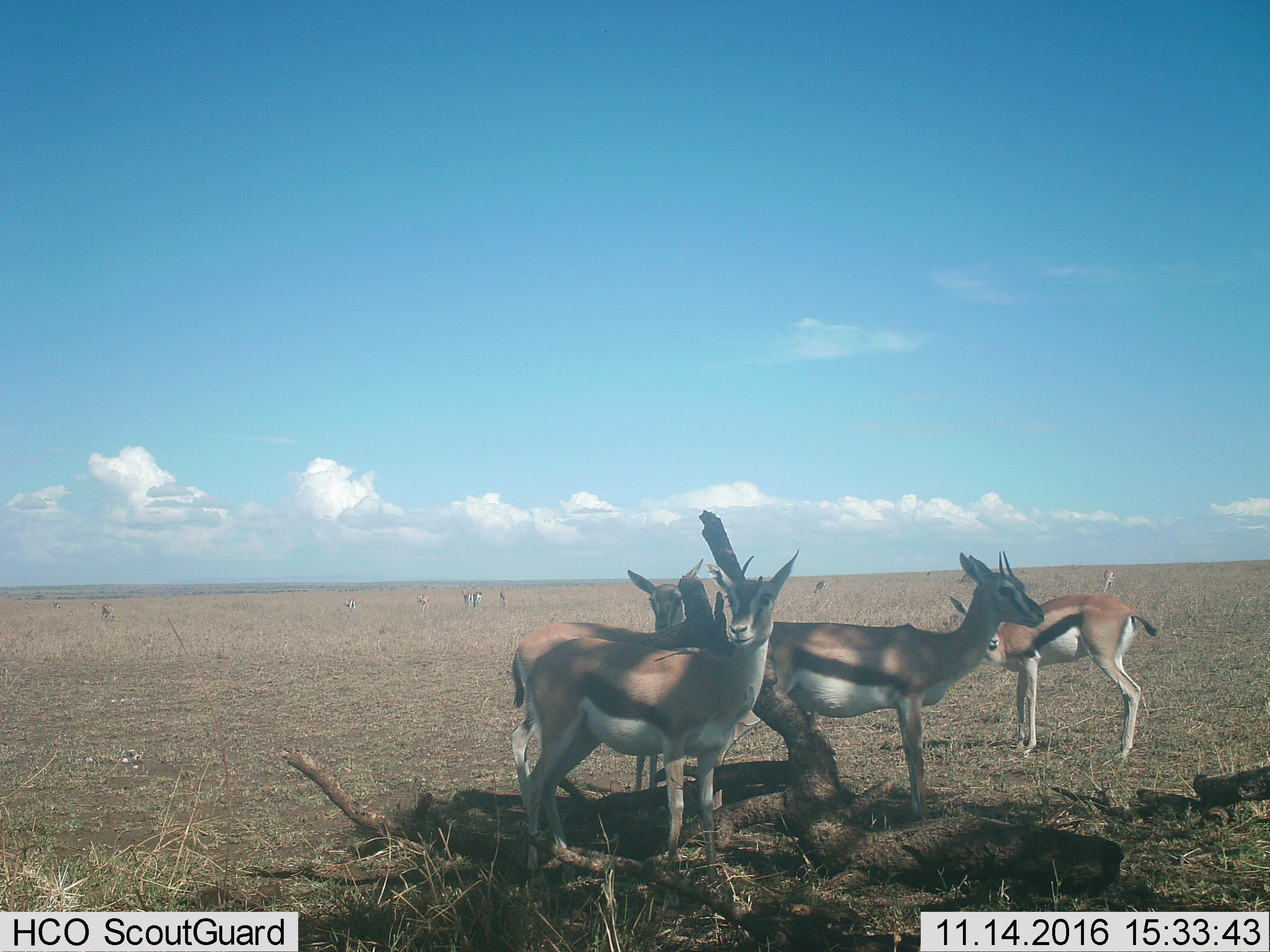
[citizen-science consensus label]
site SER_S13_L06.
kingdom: Animalia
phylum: Chordata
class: Mammalia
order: Artiodactyla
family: Bovidae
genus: Eudorcas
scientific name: Eudorcas thomsonii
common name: thomson's gazelle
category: gazellethomsons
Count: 11-50.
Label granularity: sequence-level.